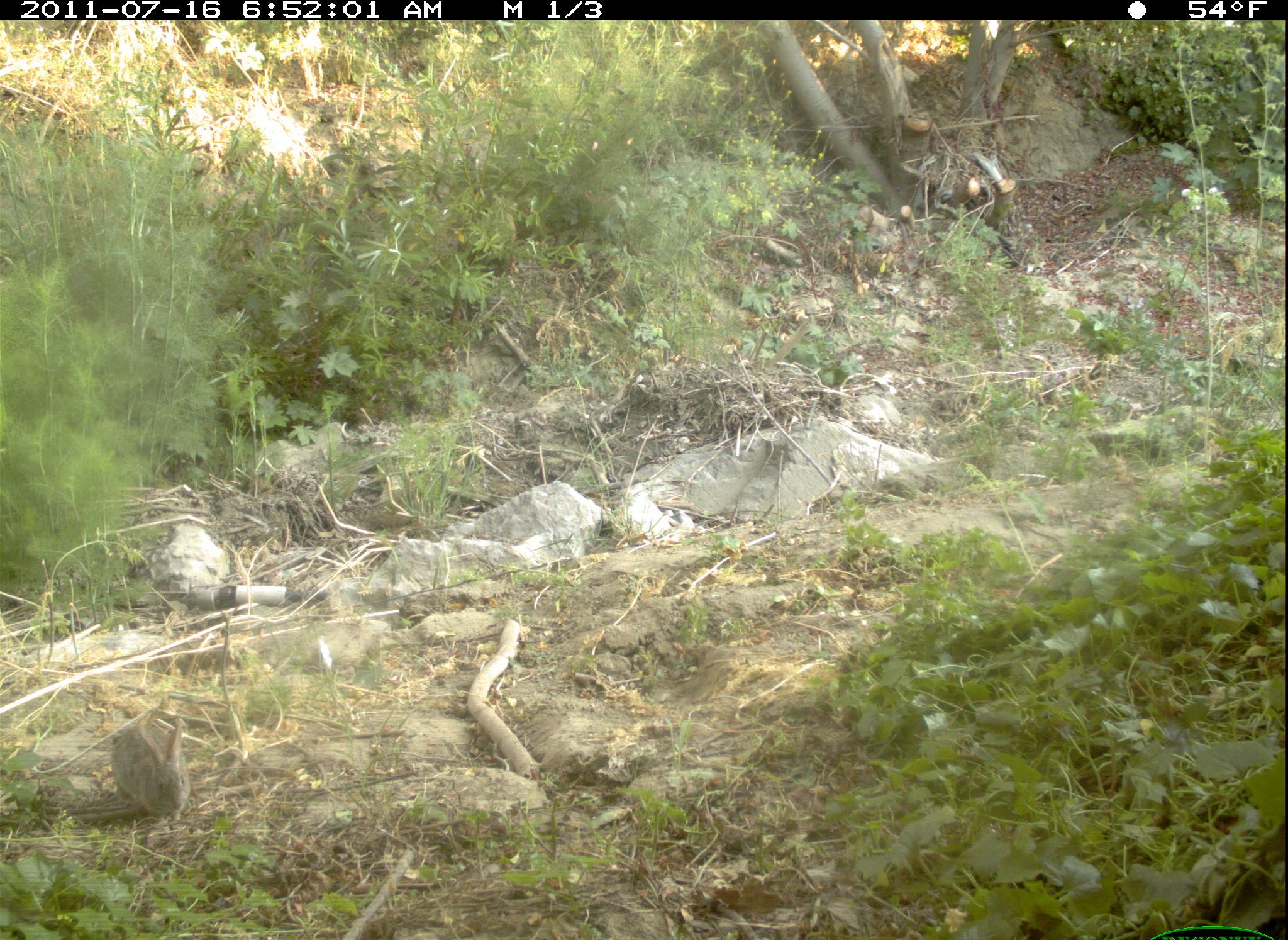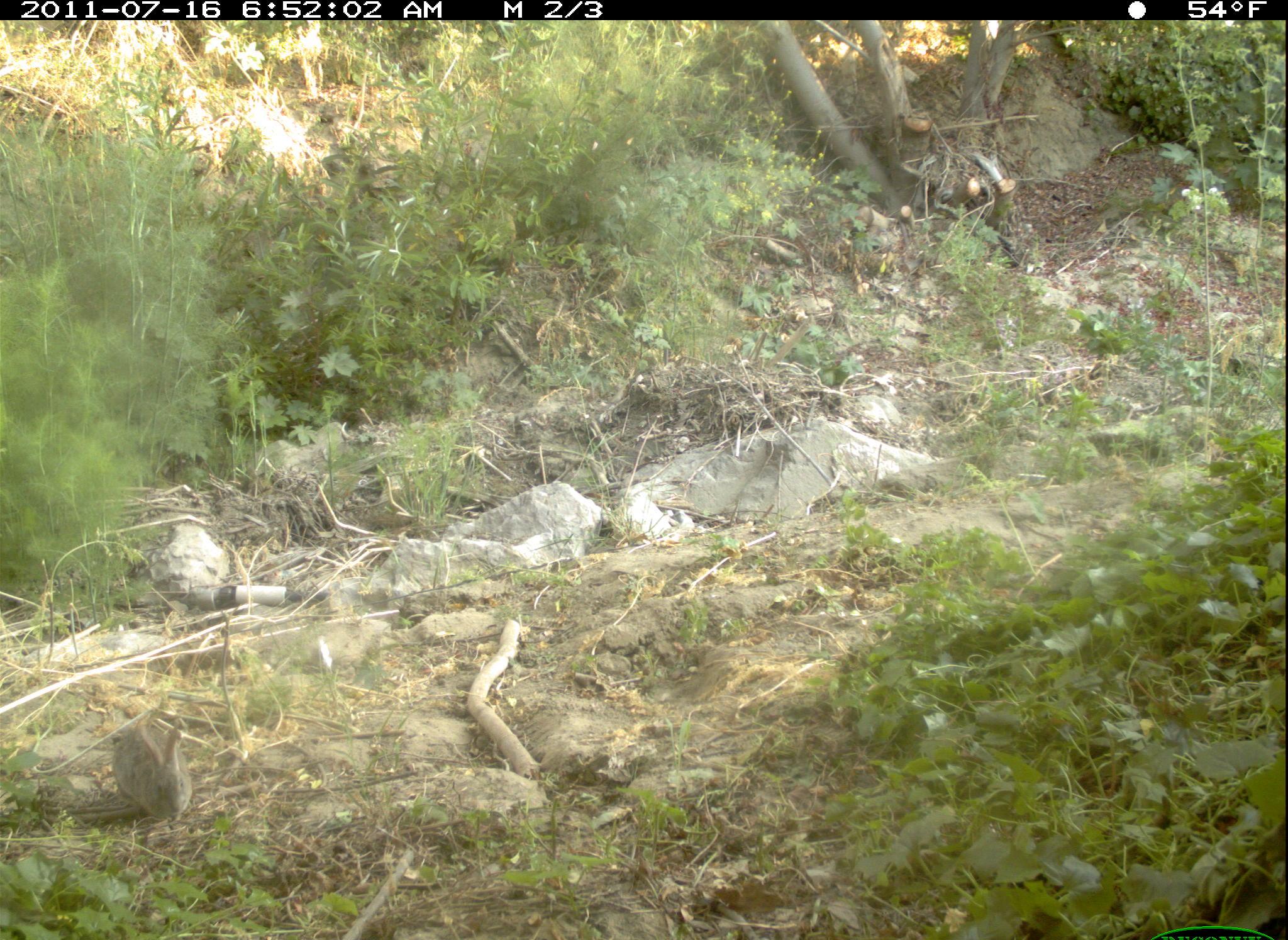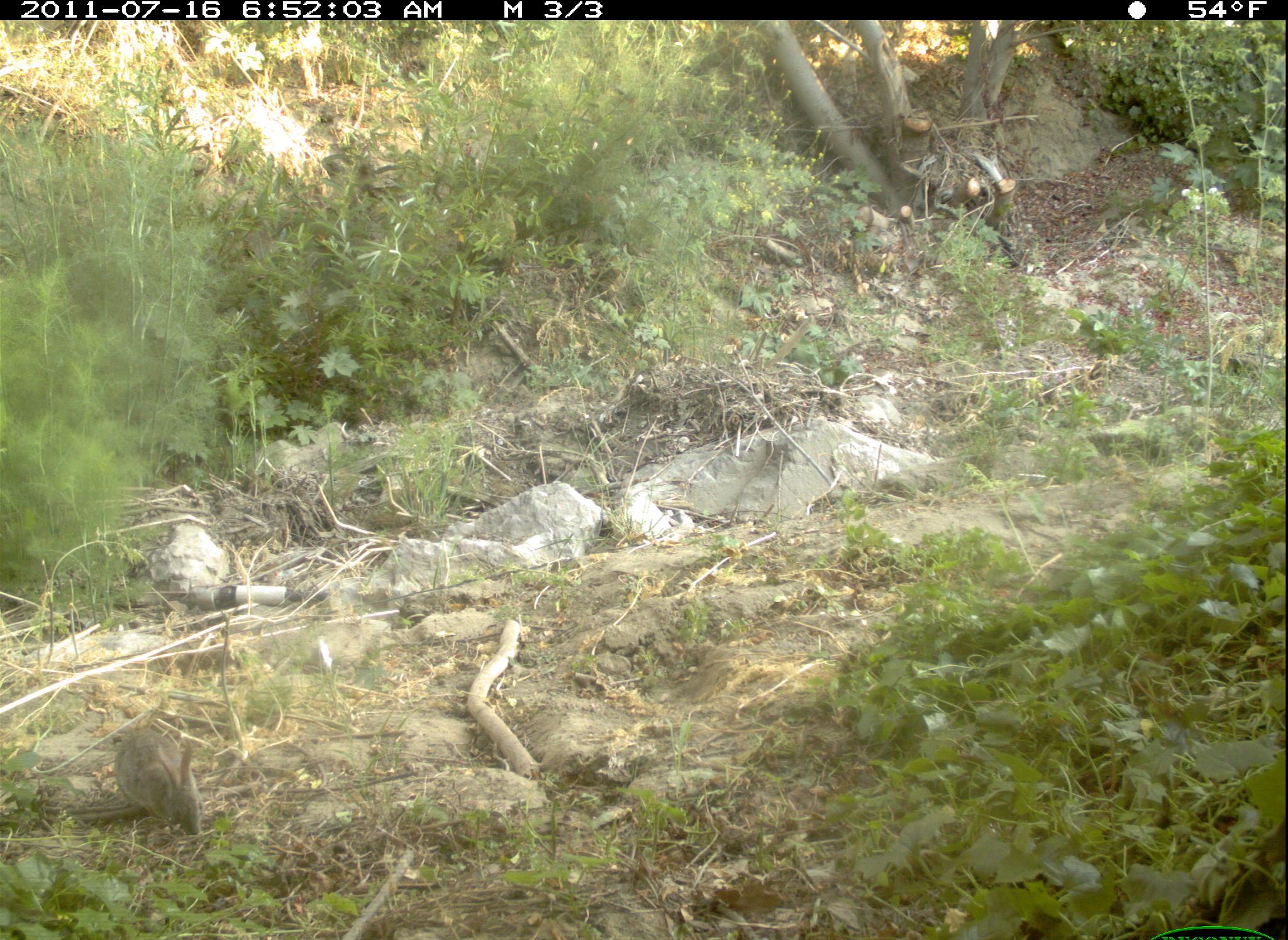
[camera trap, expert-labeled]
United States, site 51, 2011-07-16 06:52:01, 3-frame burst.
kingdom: Animalia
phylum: Chordata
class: Mammalia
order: Lagomorpha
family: Leporidae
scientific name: Leporidae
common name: rabbits and hares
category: rabbit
Rabbit (rabbits and hares) (Leporidae).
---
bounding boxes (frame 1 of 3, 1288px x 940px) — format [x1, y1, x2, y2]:
rabbit: [89, 694, 201, 830]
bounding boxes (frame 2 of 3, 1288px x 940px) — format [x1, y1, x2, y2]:
rabbit: [95, 702, 219, 846]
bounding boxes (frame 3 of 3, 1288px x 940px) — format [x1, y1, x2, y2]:
rabbit: [92, 705, 237, 847]